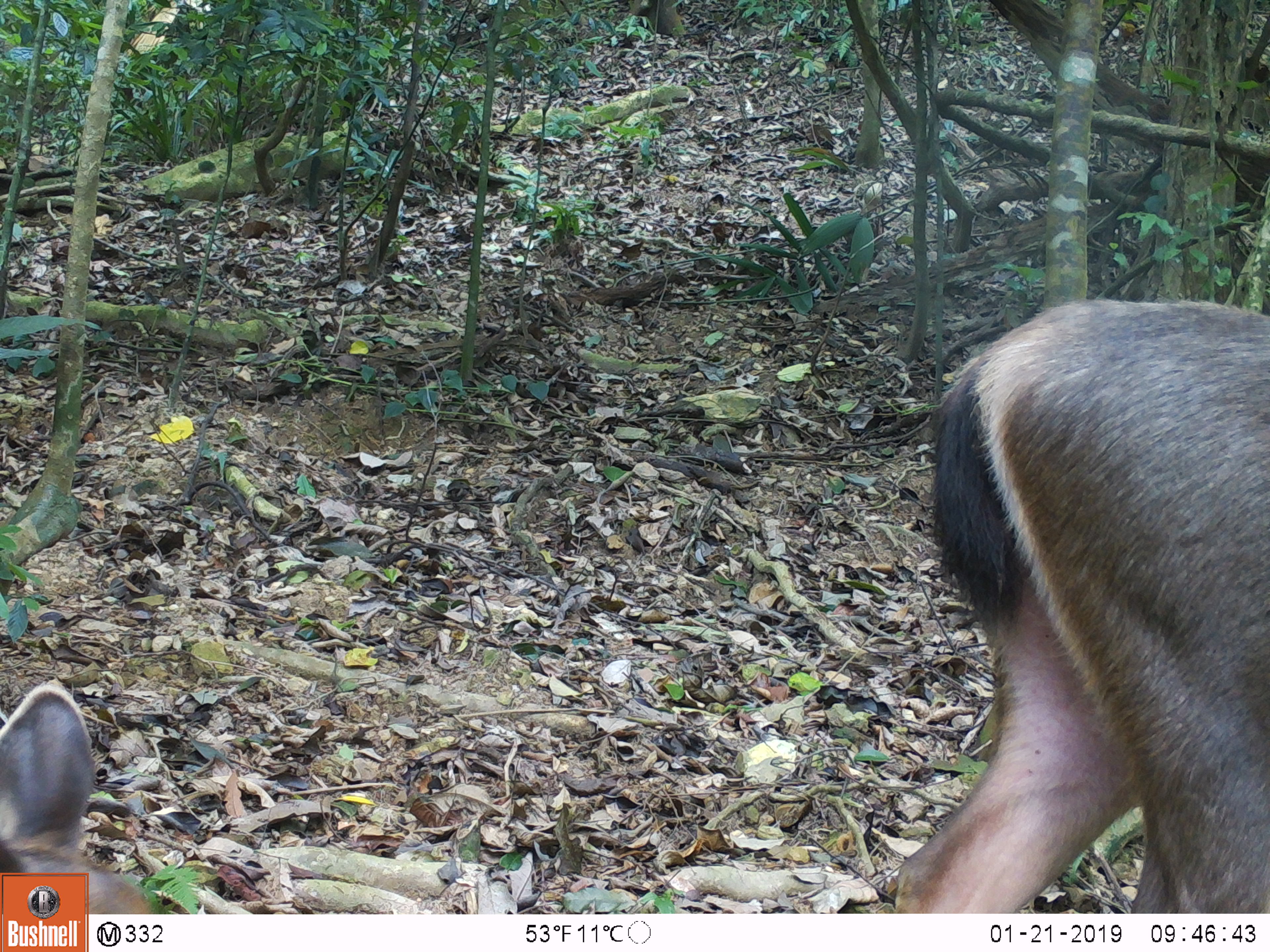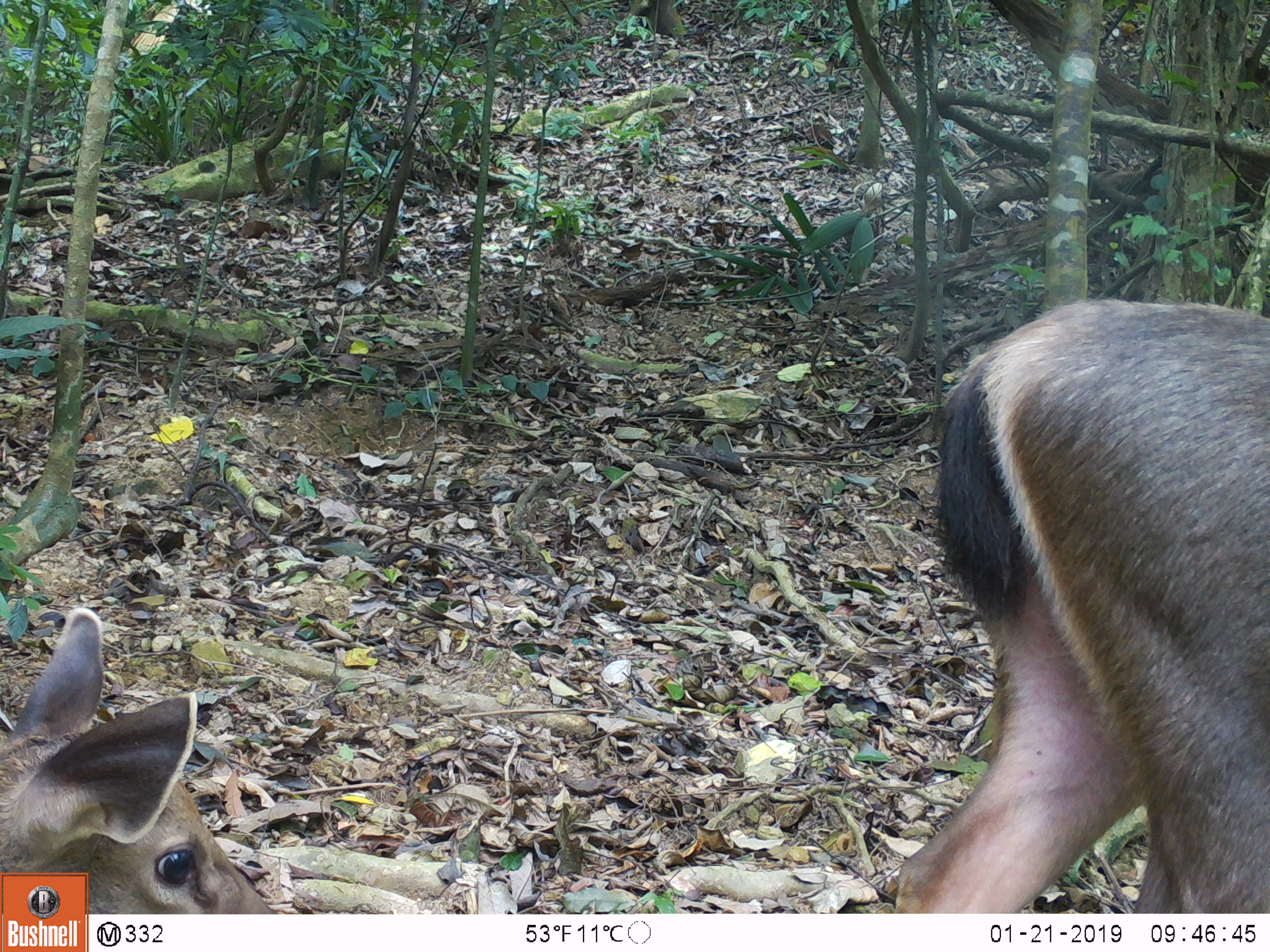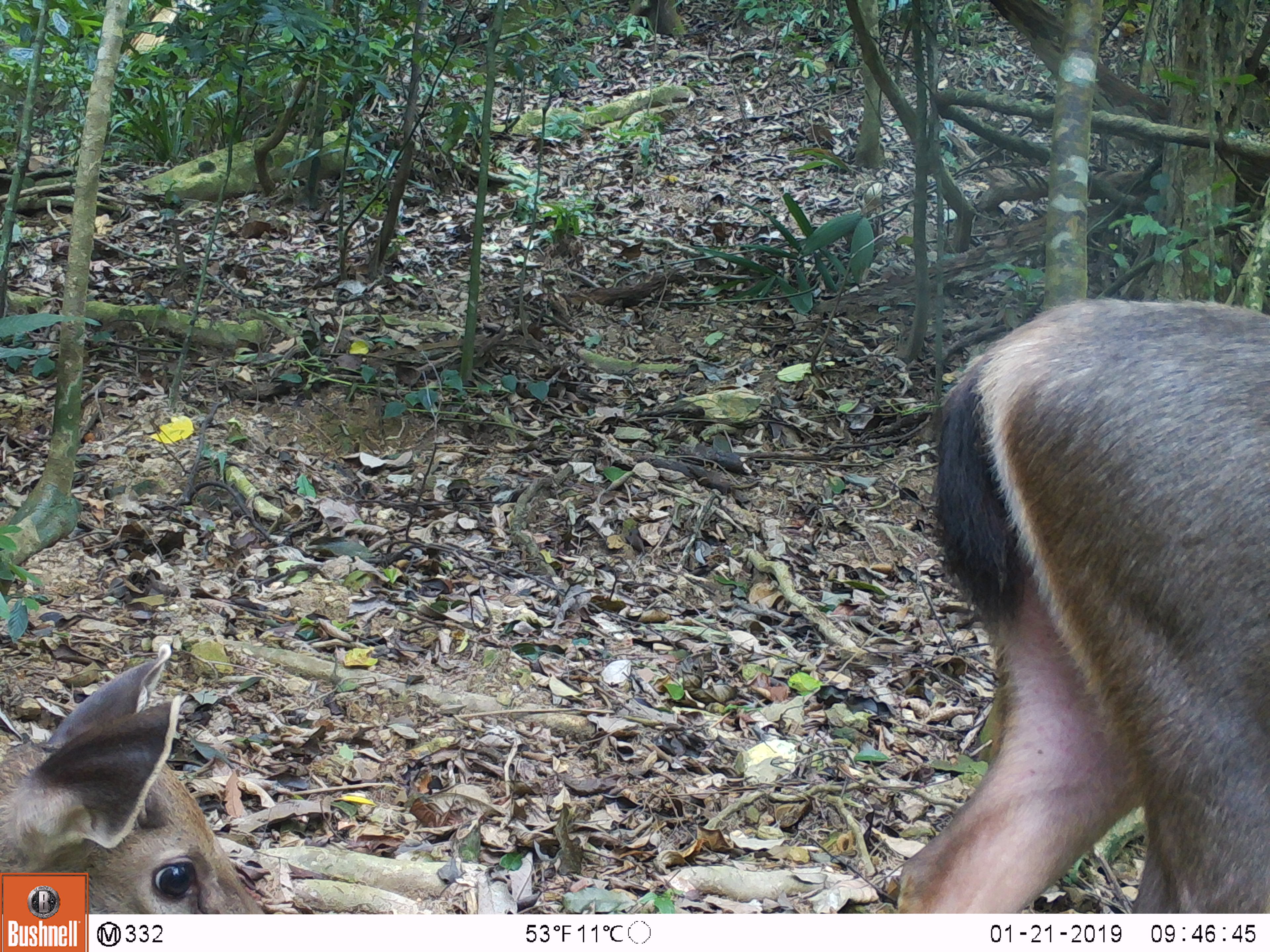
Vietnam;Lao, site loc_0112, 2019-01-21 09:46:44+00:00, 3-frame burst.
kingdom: Animalia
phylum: Chordata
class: Mammalia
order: Artiodactyla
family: Cervidae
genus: Rusa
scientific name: Rusa unicolor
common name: sambar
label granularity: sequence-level